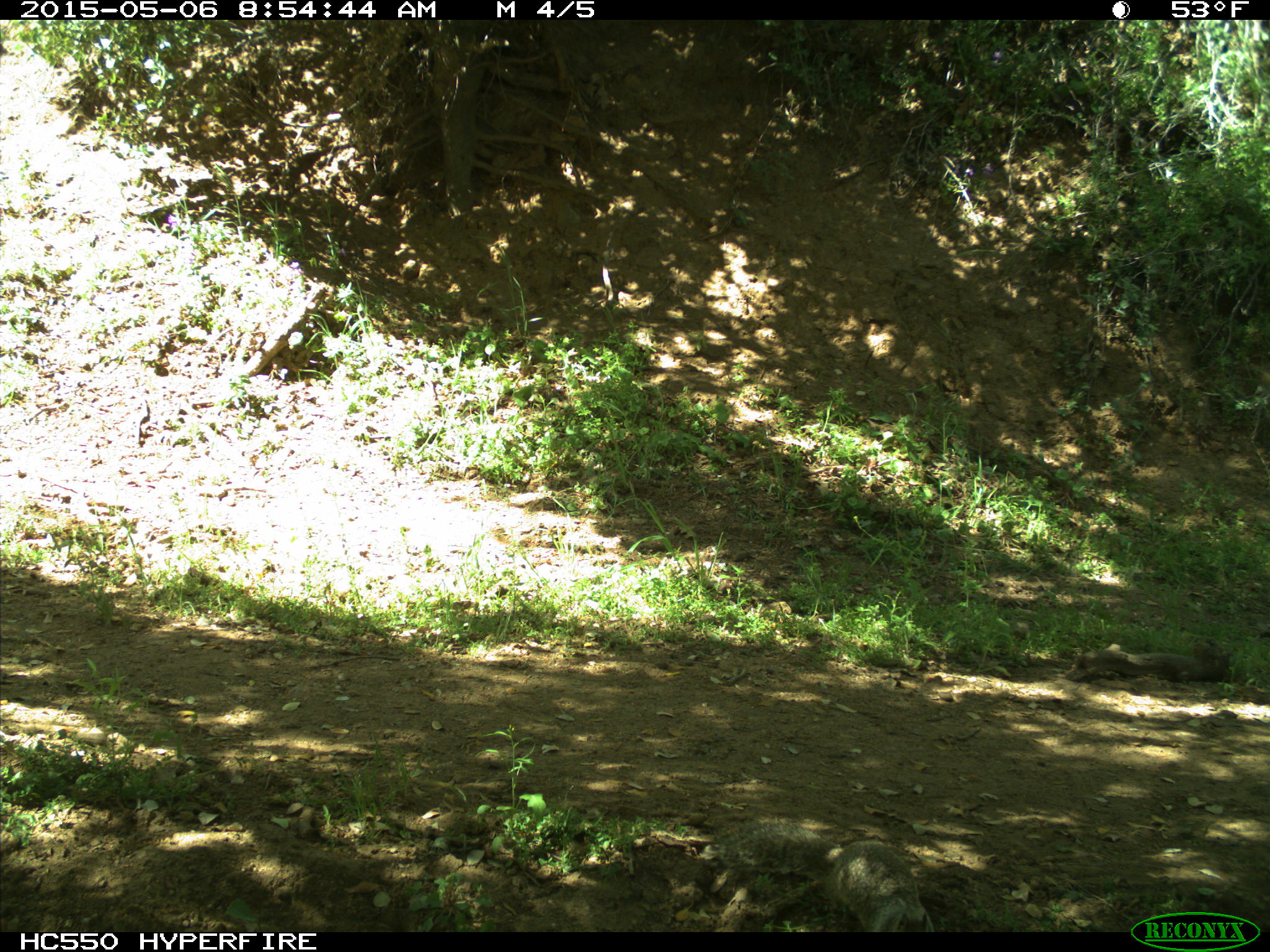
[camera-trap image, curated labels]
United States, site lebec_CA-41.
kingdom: Animalia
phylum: Chordata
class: Mammalia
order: Rodentia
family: Sciuridae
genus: Otospermophilus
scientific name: Otospermophilus beecheyi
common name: california ground squirrel